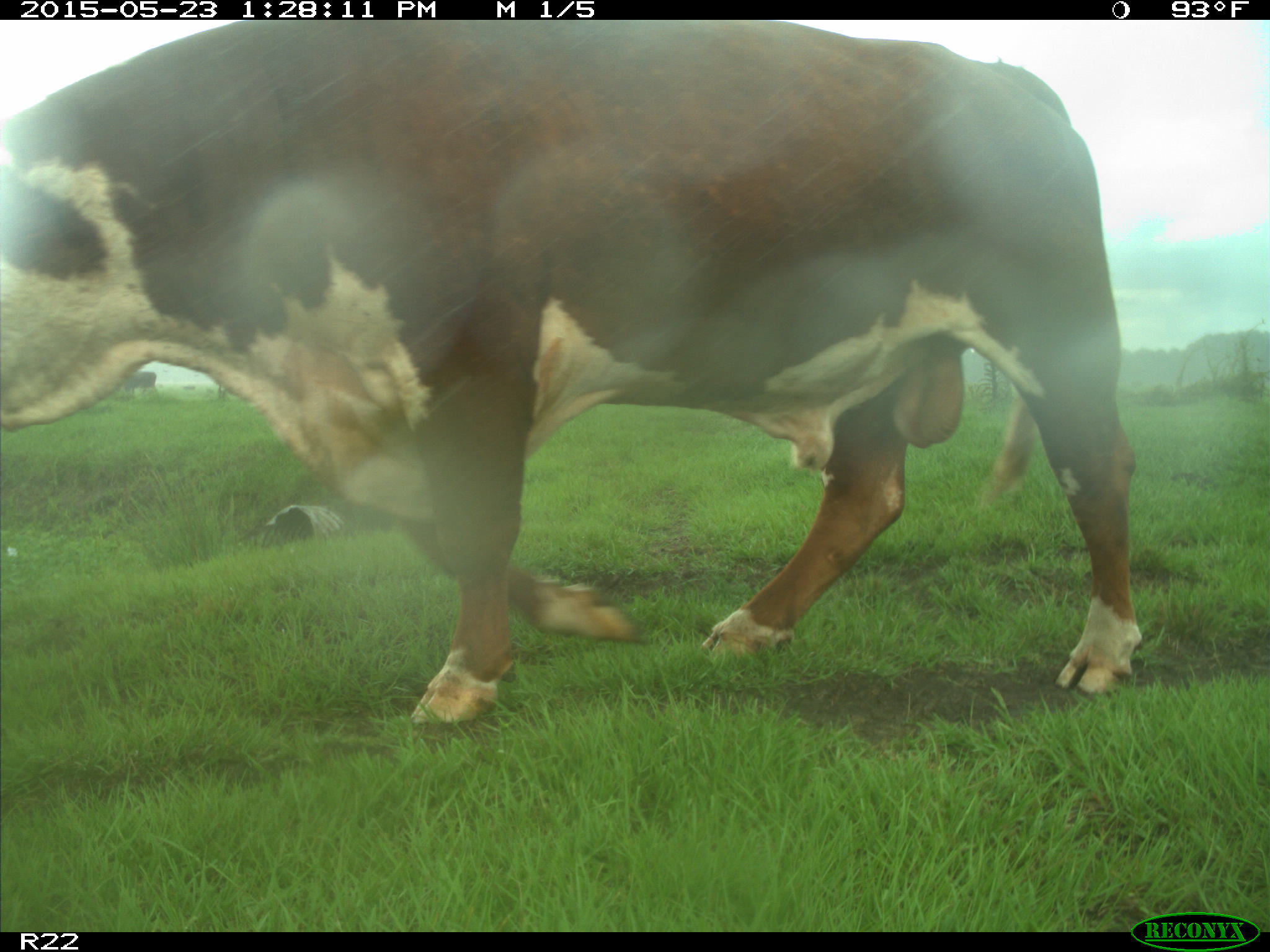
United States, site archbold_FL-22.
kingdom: Animalia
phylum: Chordata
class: Mammalia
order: Artiodactyla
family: Bovidae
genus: Bos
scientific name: Bos taurus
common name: domestic cow